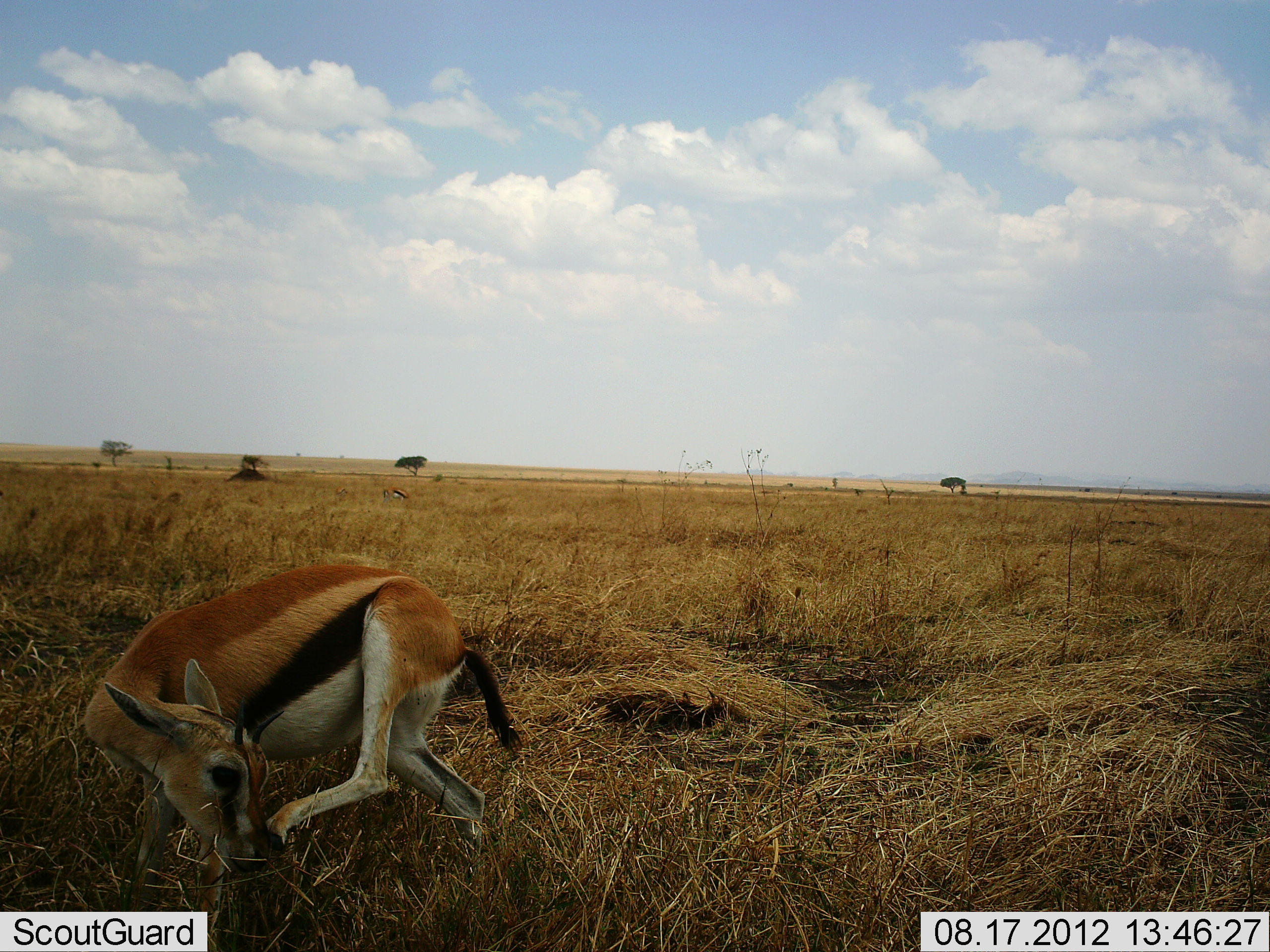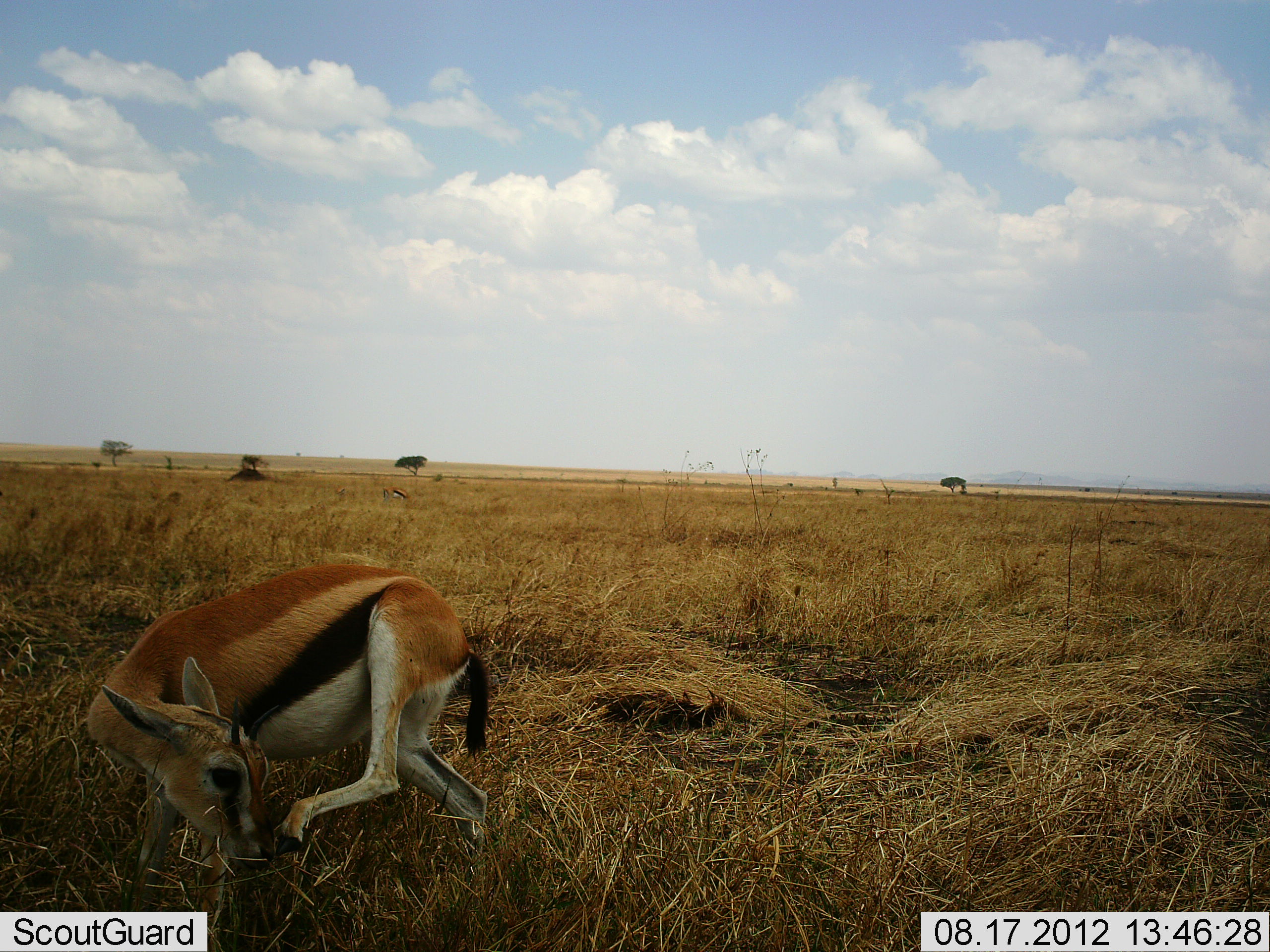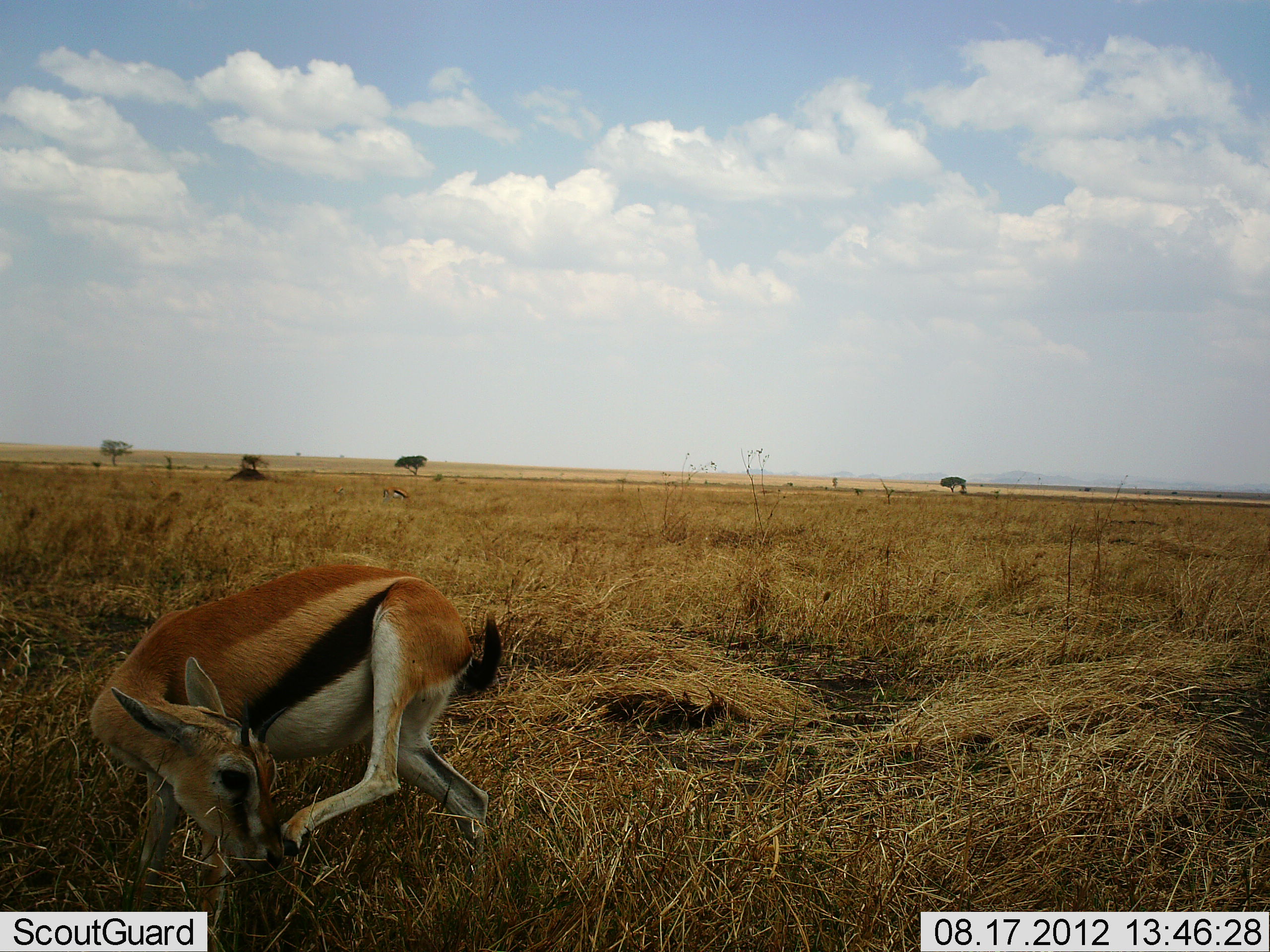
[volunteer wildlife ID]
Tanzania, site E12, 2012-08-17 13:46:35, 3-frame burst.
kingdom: Animalia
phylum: Chordata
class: Mammalia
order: Artiodactyla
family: Bovidae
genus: Eudorcas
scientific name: Eudorcas thomsonii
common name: thomson's gazelle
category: gazellethomsons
Gazellethomsons (thomson's gazelle) (Eudorcas thomsonii), count 1. Behavior (volunteer vote fractions): standing 80%, resting 10%, moving 10%, interacting 0%. Young present (vote fraction): 0%. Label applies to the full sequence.